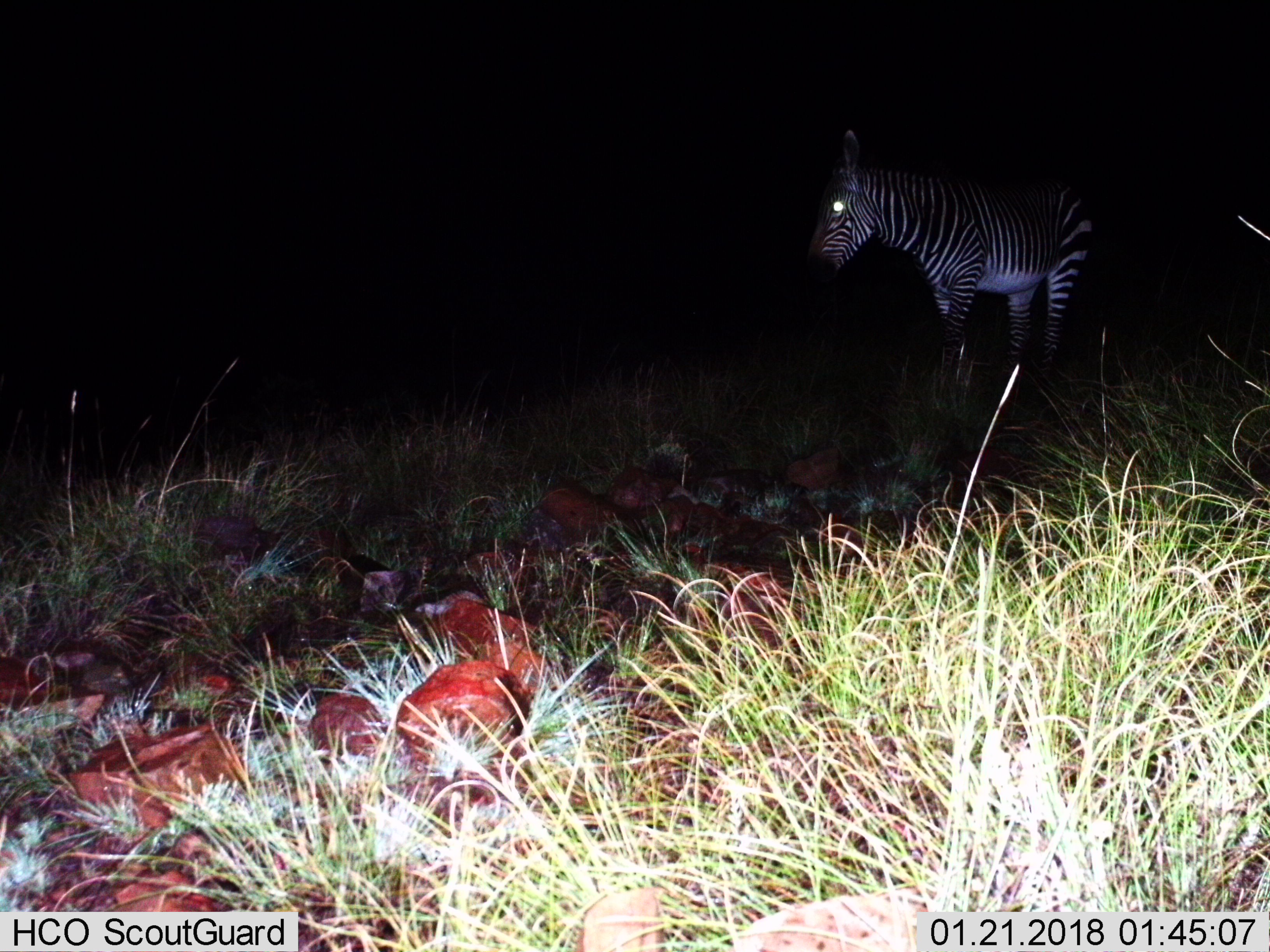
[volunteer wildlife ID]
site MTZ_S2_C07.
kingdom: Animalia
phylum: Chordata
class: Mammalia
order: Perissodactyla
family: Equidae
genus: Equus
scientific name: Equus zebra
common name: mountain zebra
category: zebramountain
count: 1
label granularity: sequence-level